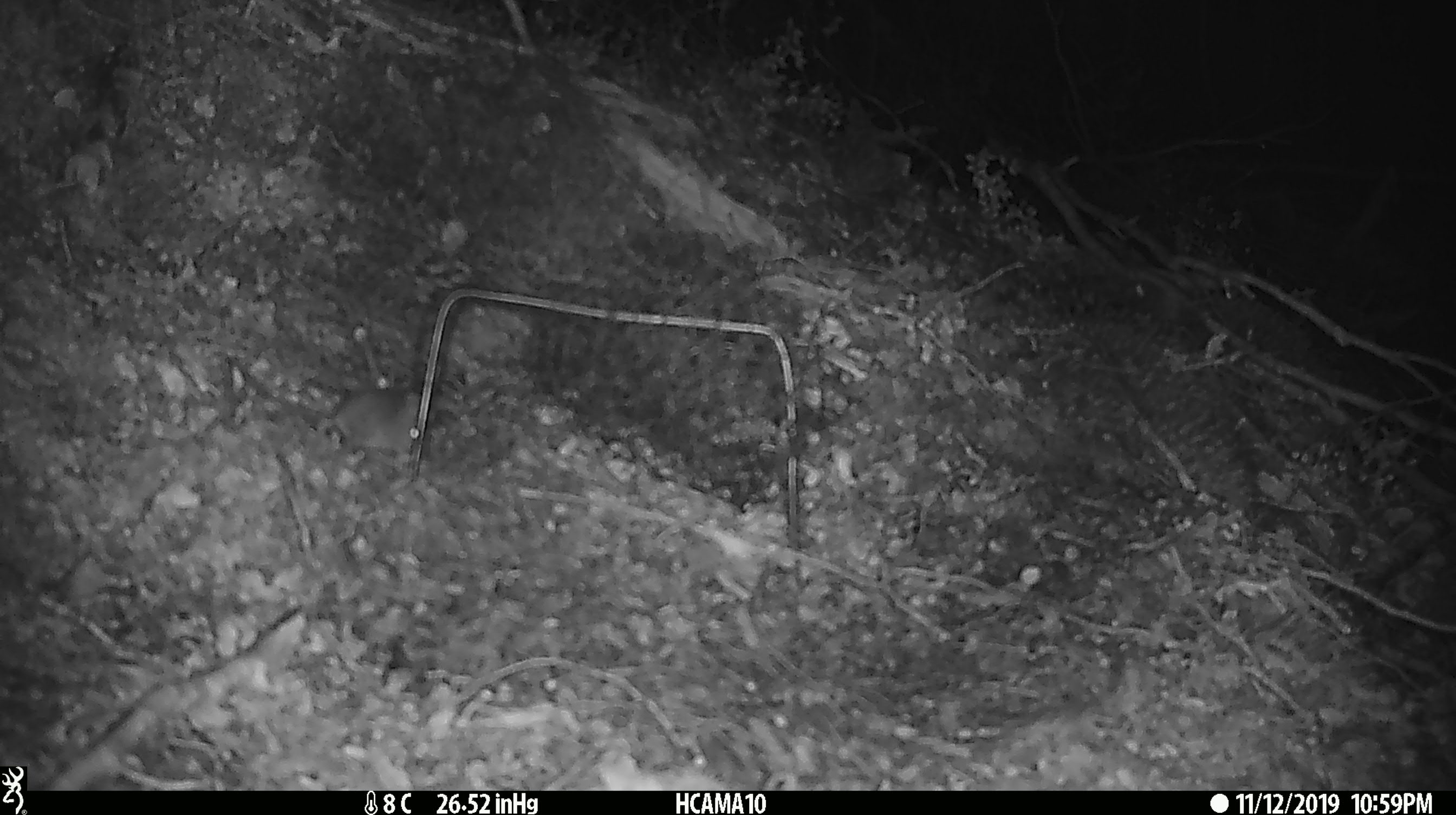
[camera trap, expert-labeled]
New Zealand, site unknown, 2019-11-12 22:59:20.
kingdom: Animalia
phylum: Chordata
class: Mammalia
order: Rodentia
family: Muridae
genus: Mus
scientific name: Mus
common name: mouse